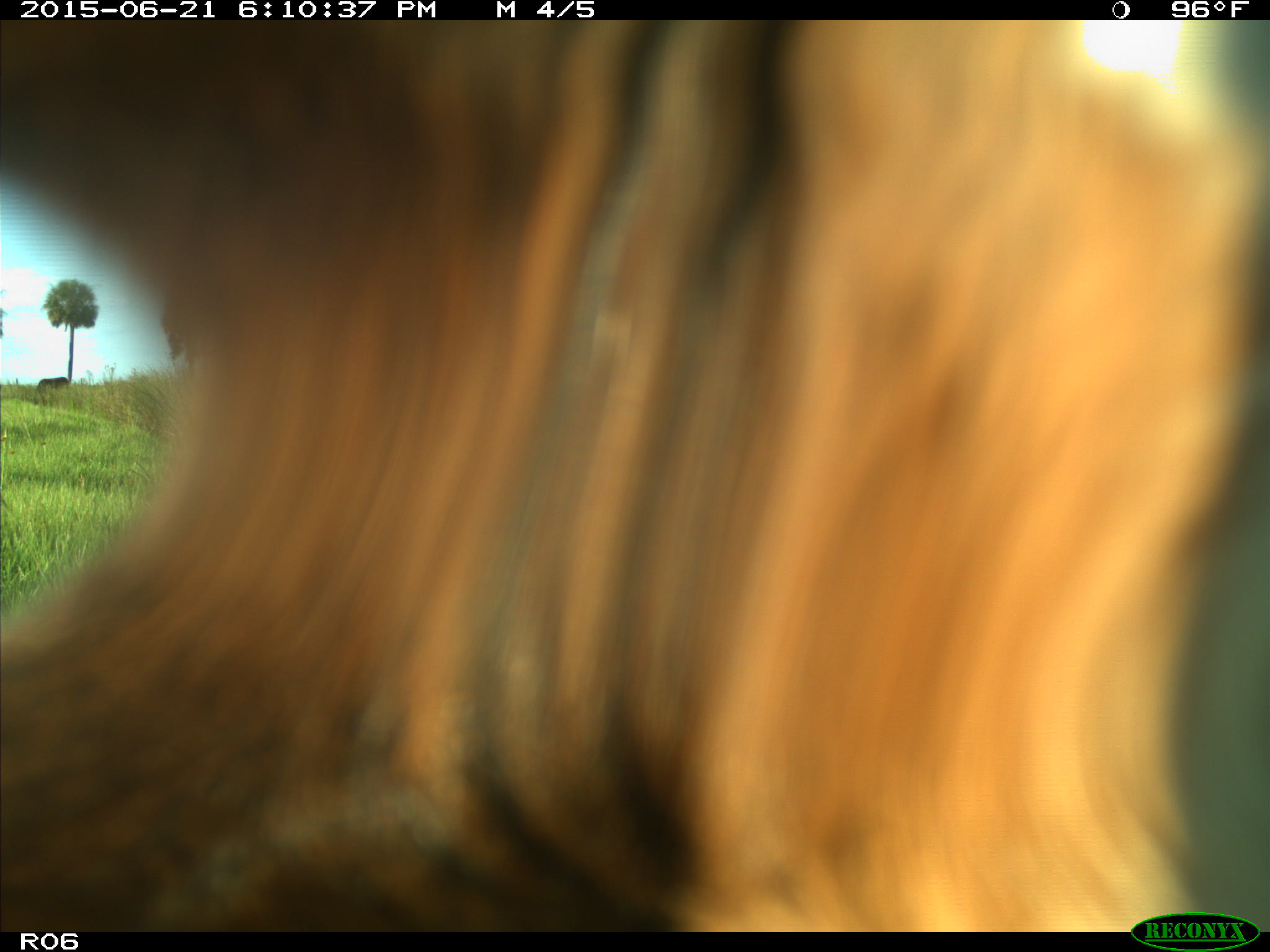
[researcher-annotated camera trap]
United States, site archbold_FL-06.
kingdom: Animalia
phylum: Chordata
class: Mammalia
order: Artiodactyla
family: Bovidae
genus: Bos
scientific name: Bos taurus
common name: domestic cow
Bos taurus (domestic cow).